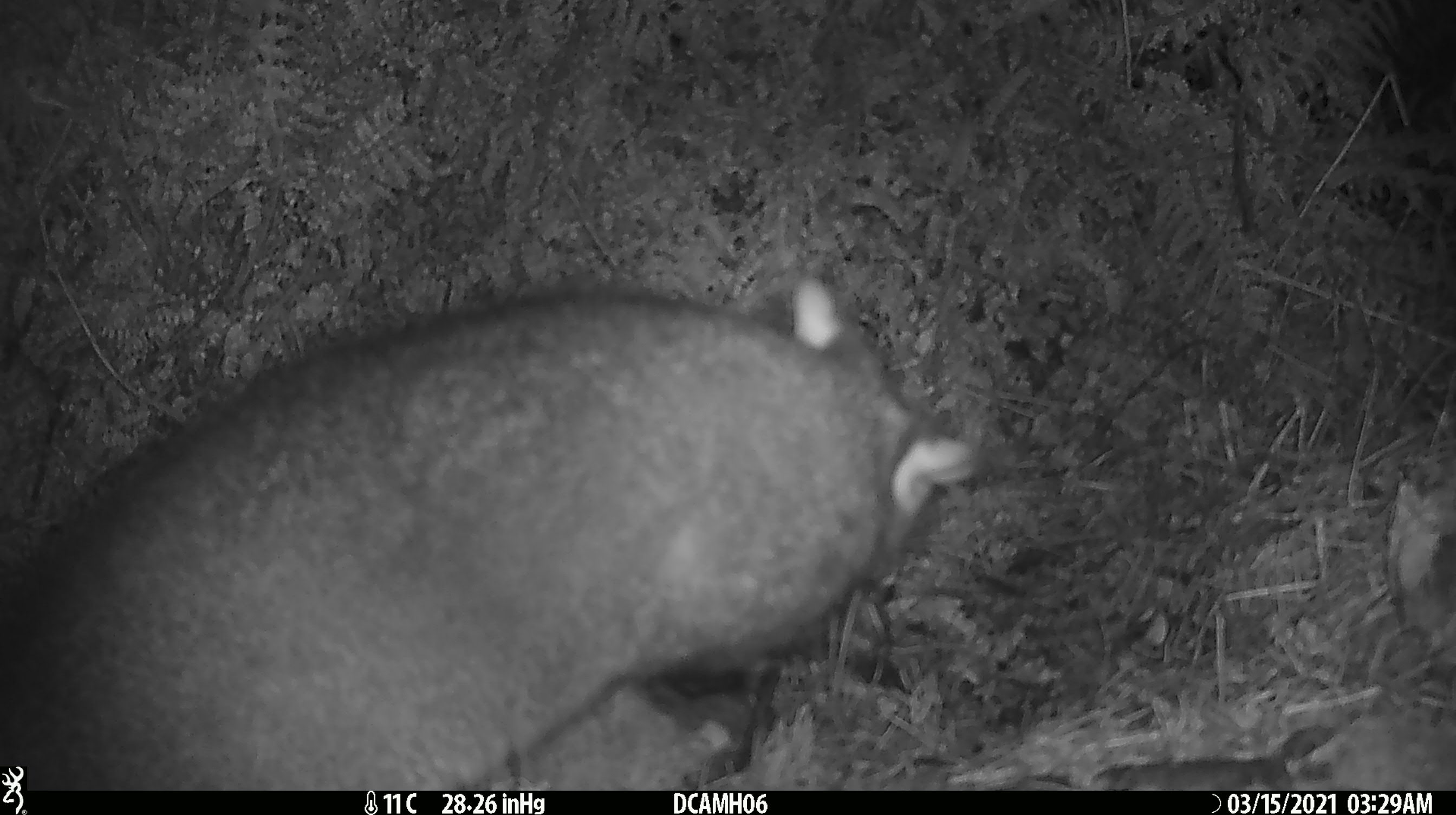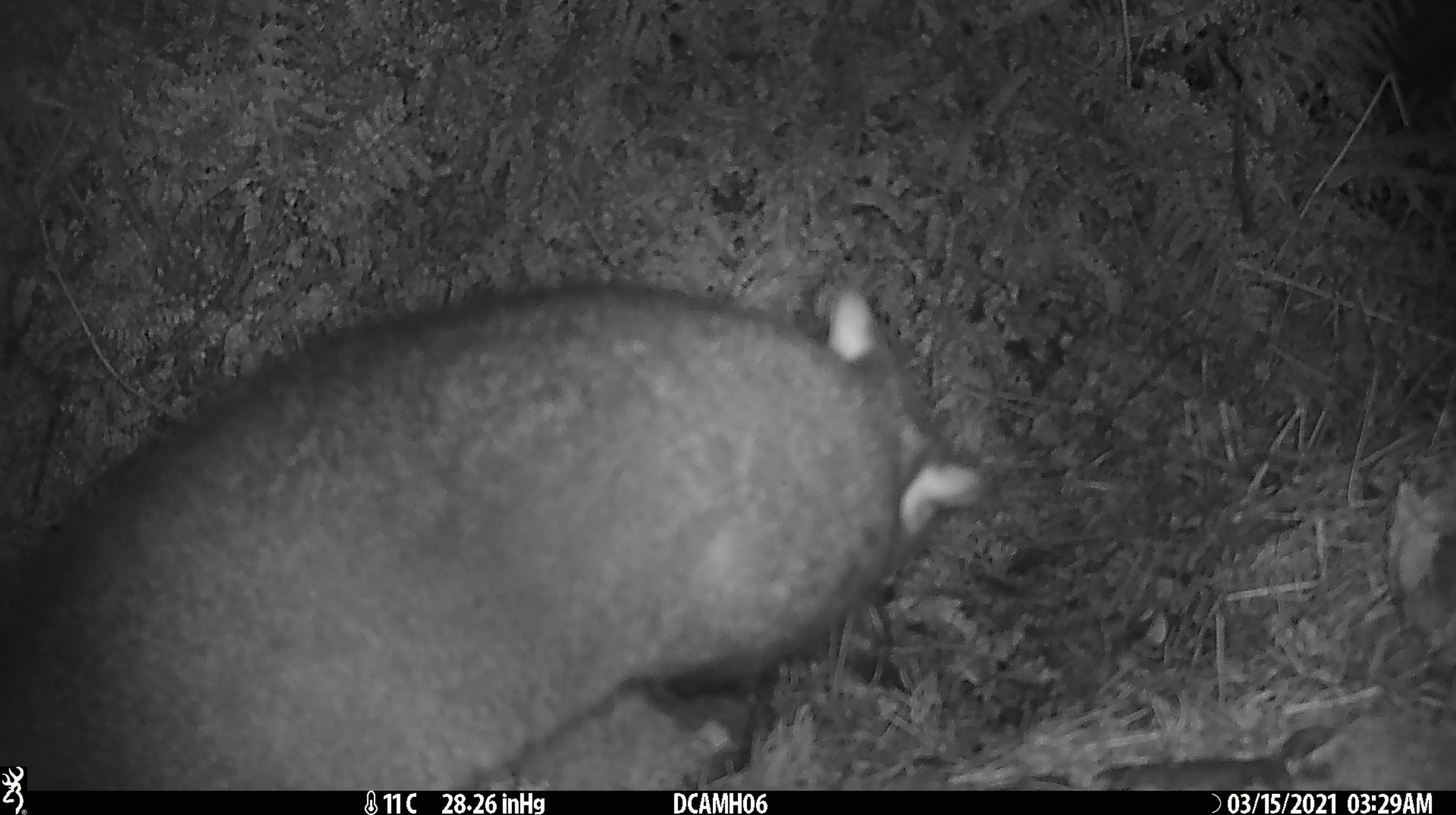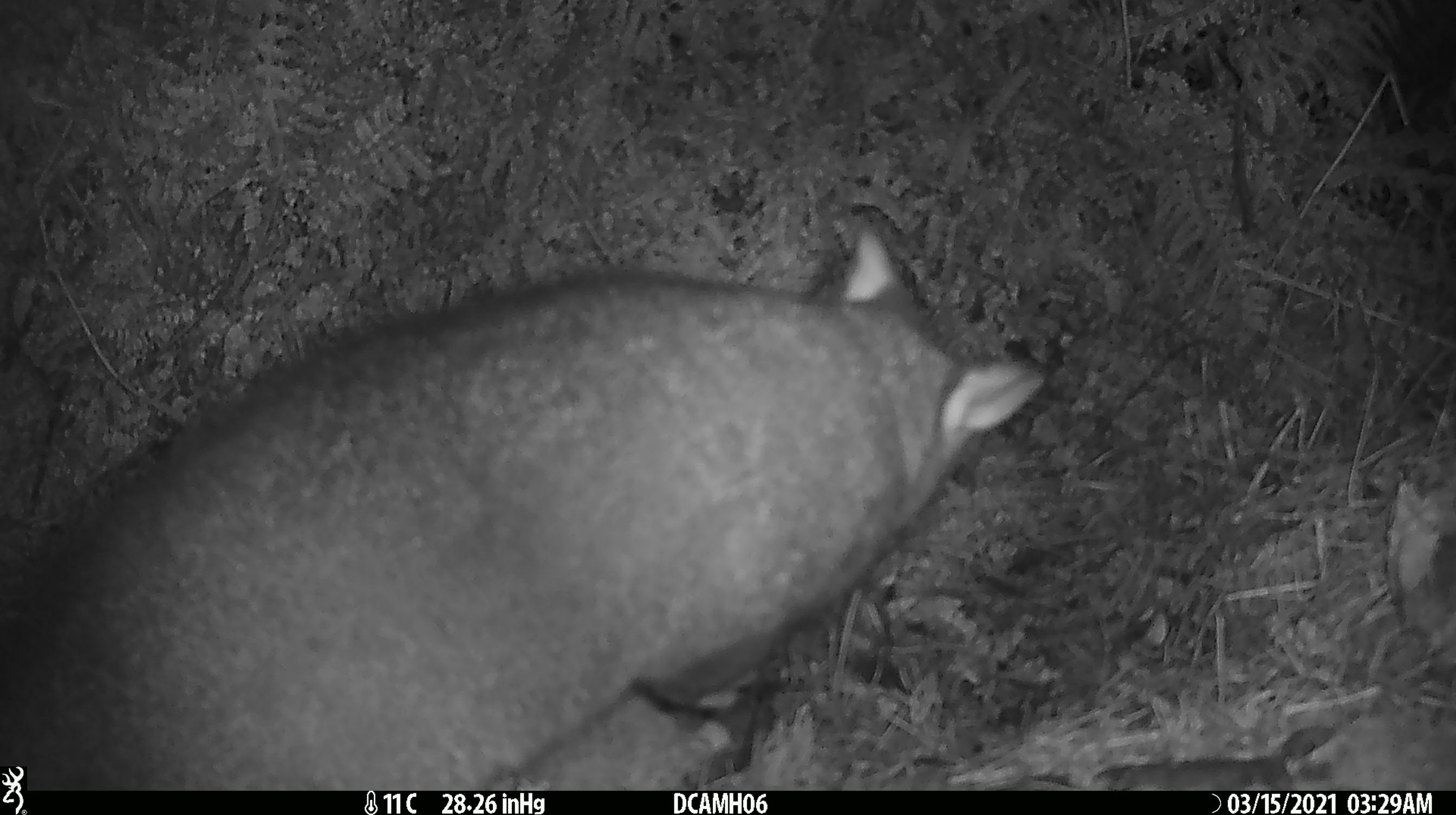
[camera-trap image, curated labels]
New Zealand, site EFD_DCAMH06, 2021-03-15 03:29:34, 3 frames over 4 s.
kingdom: Animalia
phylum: Chordata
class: Mammalia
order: Diprotodontia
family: Phalangeridae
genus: Trichosurus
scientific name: Trichosurus vulpecula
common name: common brushtail possum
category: possum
Possum (common brushtail possum) (Trichosurus vulpecula).